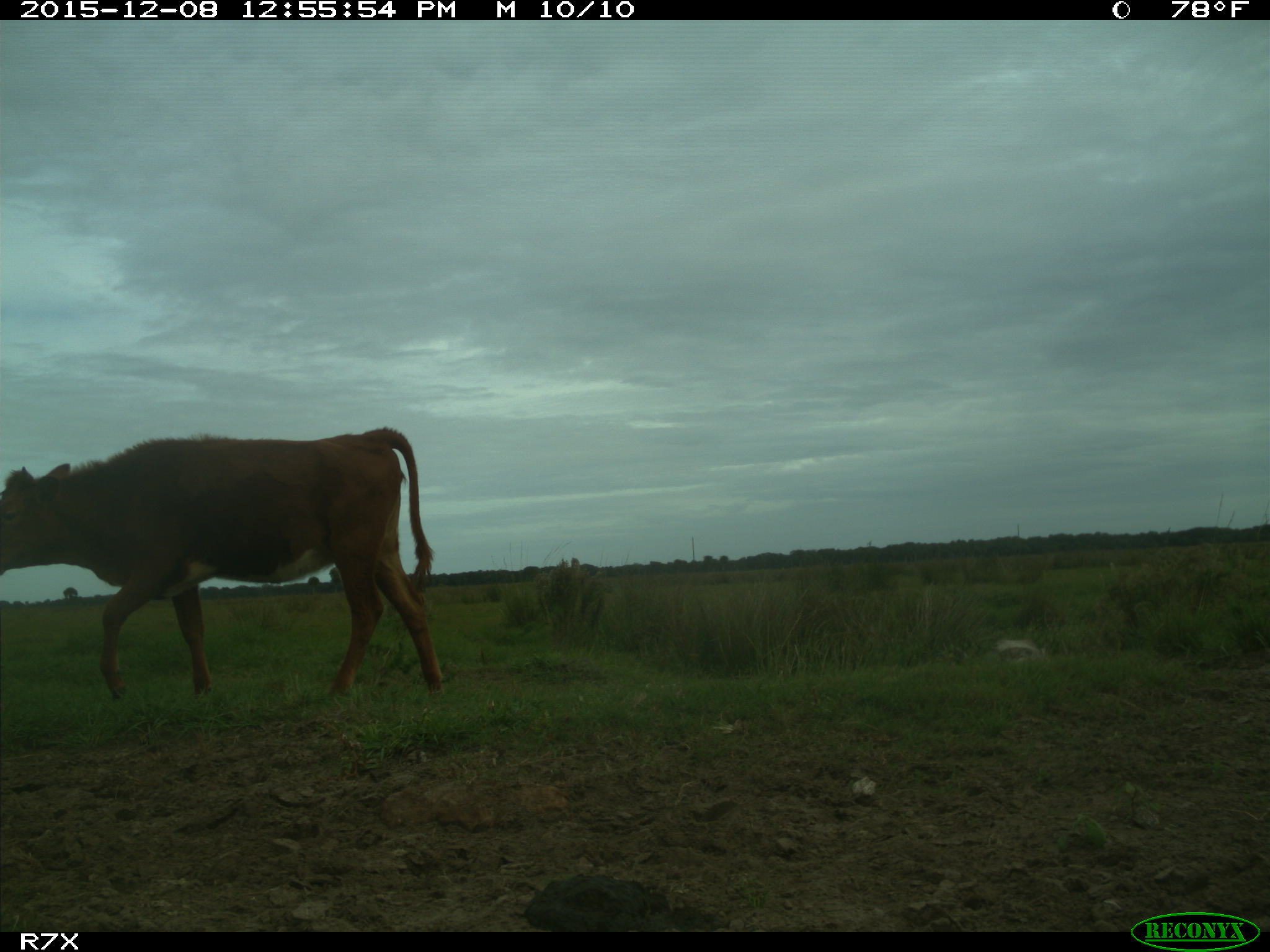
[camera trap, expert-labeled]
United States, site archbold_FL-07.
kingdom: Animalia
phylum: Chordata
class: Mammalia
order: Artiodactyla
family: Bovidae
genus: Bos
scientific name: Bos taurus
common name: domestic cow